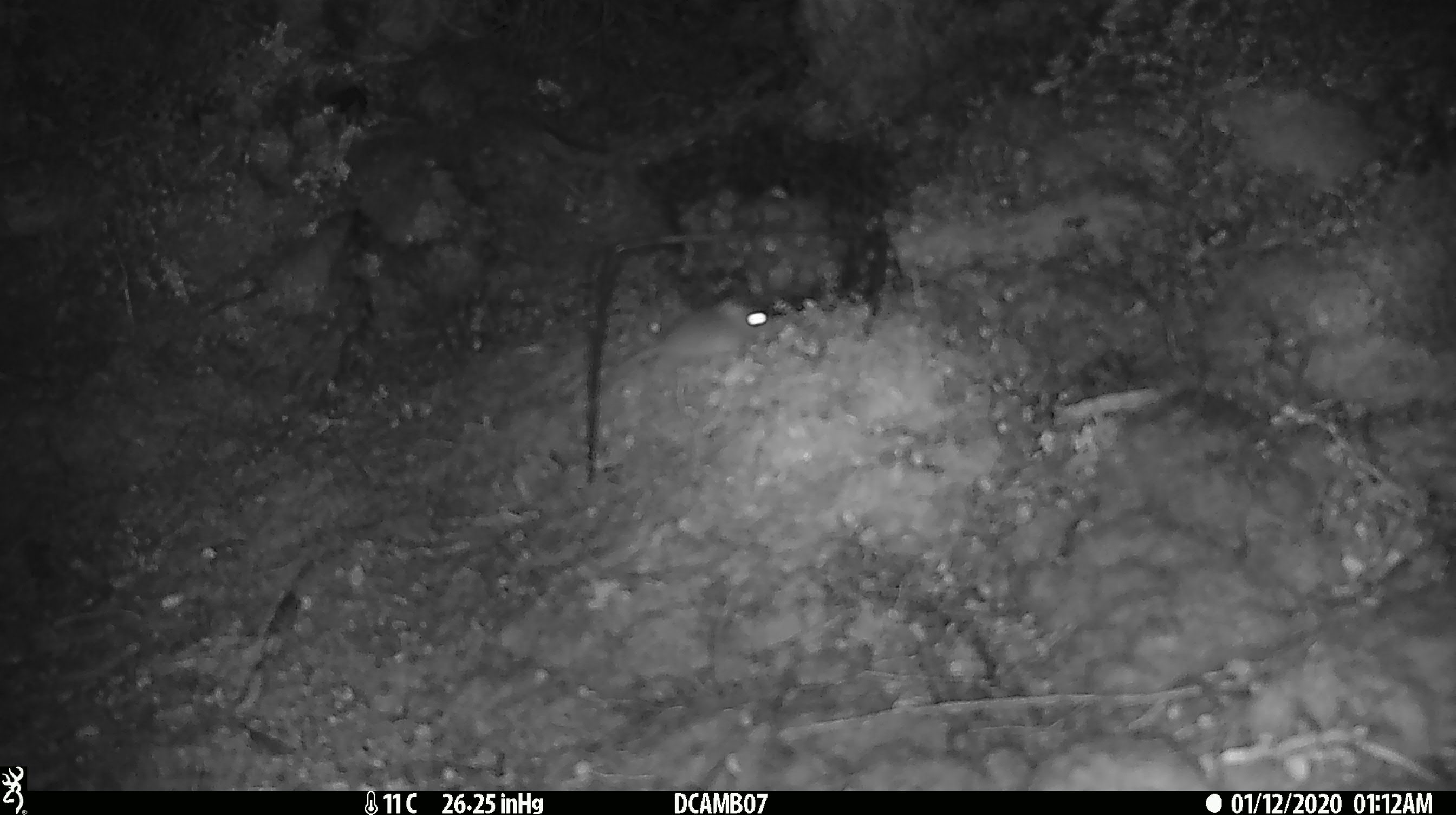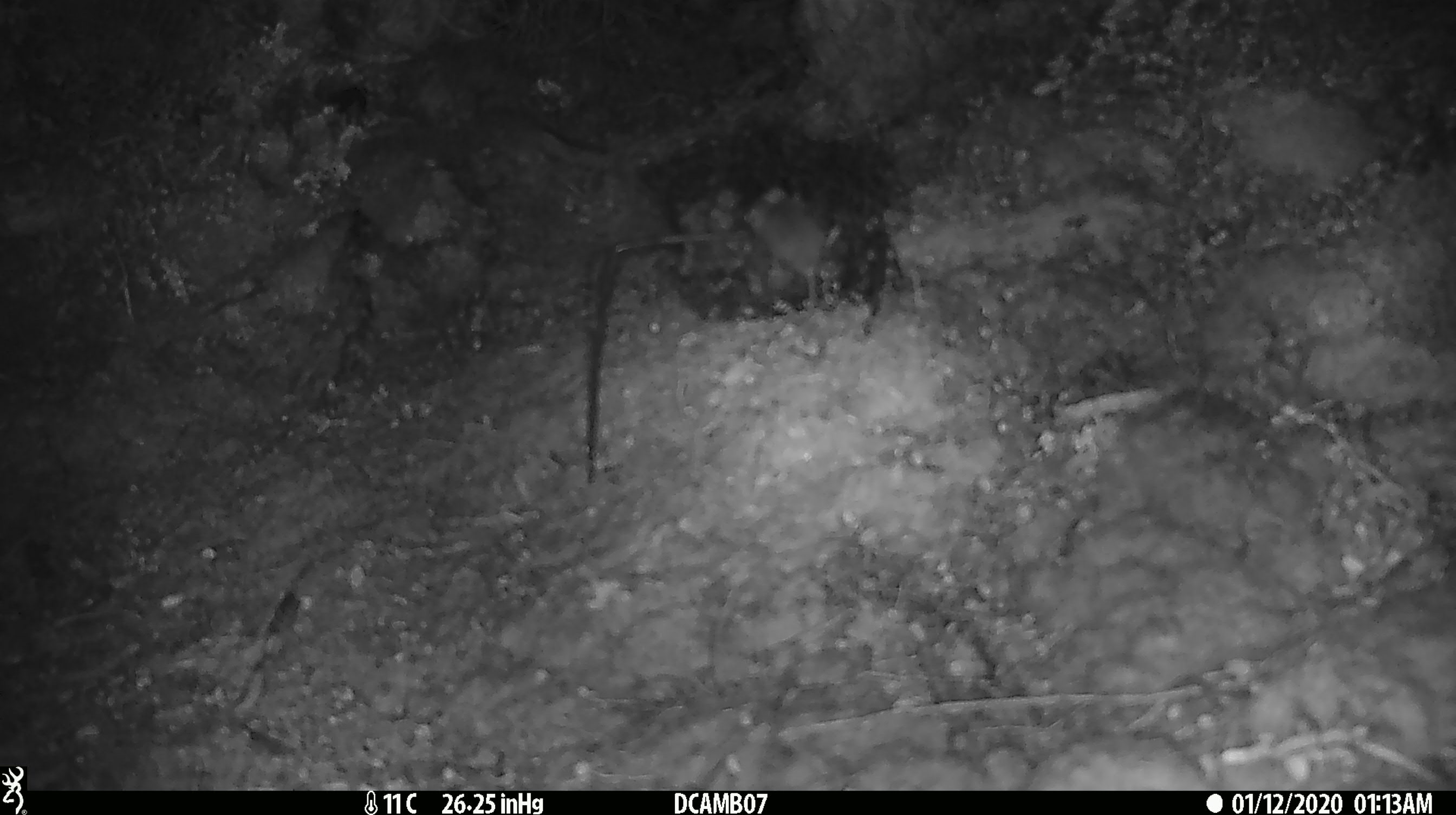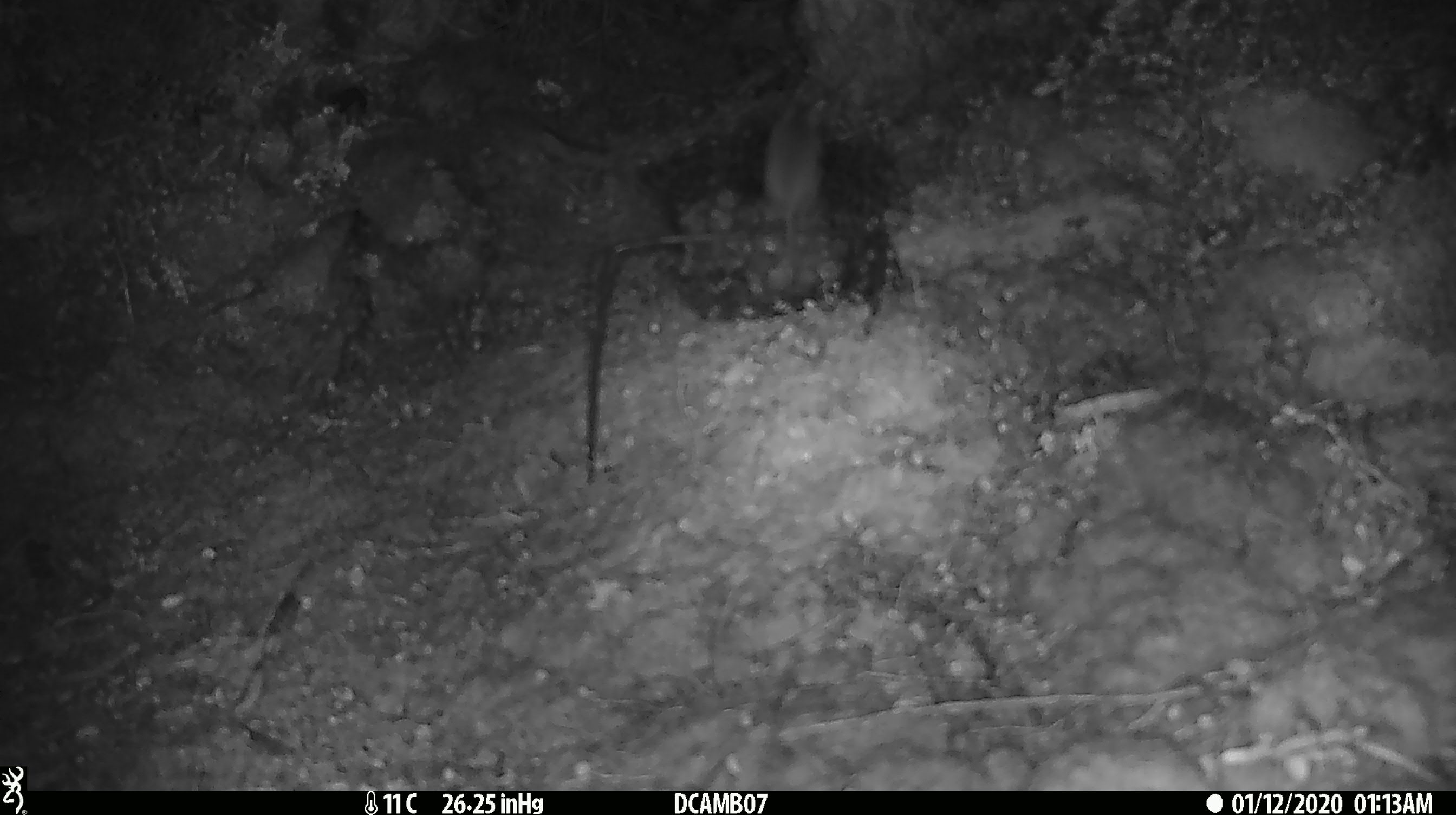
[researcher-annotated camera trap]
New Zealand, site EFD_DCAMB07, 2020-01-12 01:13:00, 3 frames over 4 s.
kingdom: Animalia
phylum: Chordata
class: Mammalia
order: Rodentia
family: Muridae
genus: Mus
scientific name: Mus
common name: mouse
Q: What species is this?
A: Mouse (Mus).